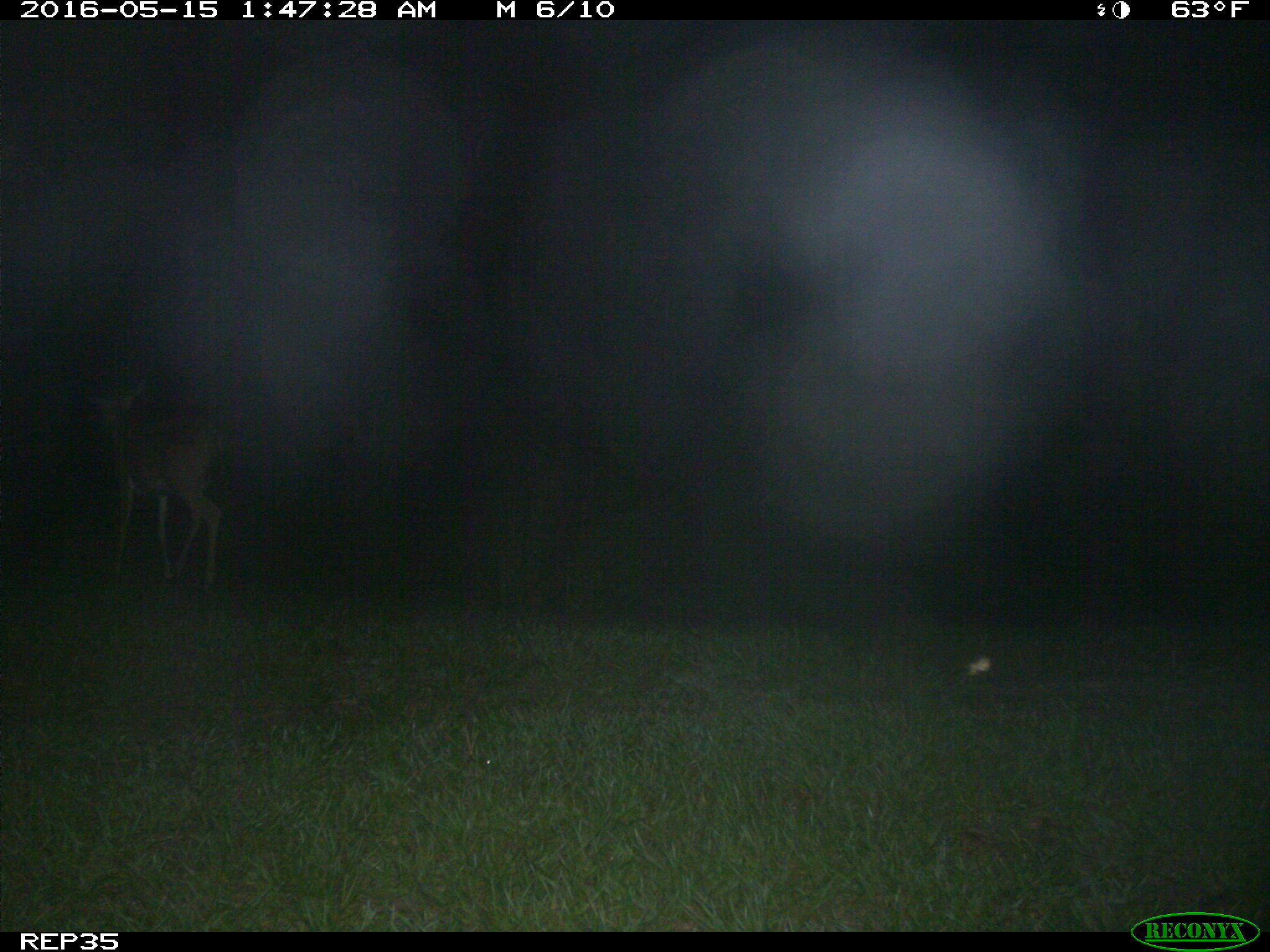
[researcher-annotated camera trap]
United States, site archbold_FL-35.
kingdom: Animalia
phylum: Chordata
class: Mammalia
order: Artiodactyla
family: Cervidae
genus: Odocoileus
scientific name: Odocoileus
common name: deer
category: unidentified deer